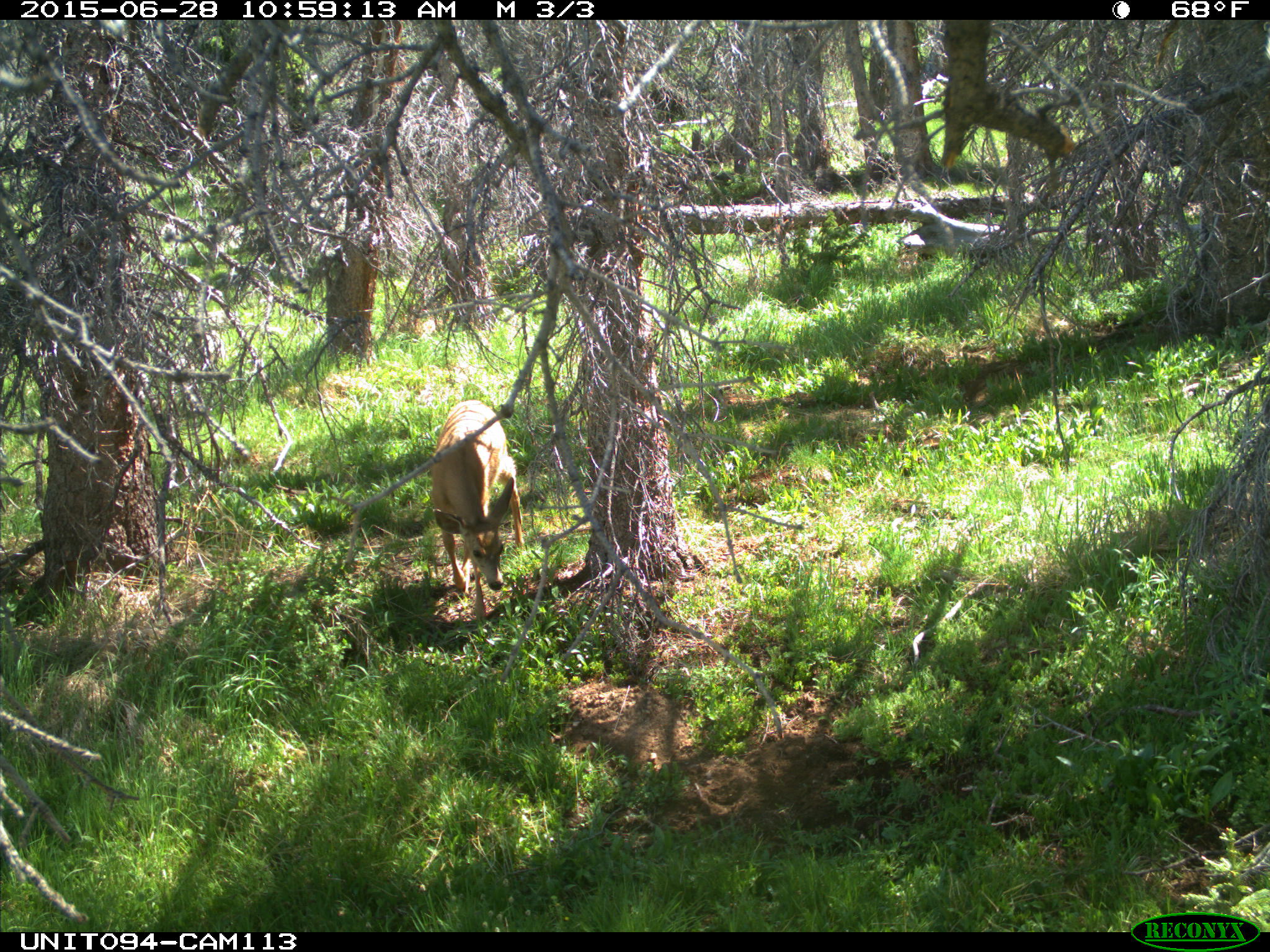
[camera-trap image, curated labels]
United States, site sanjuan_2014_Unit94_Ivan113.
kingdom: Animalia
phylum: Chordata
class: Mammalia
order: Artiodactyla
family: Cervidae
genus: Odocoileus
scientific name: Odocoileus hemionus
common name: mule deer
Odocoileus hemionus (mule deer).